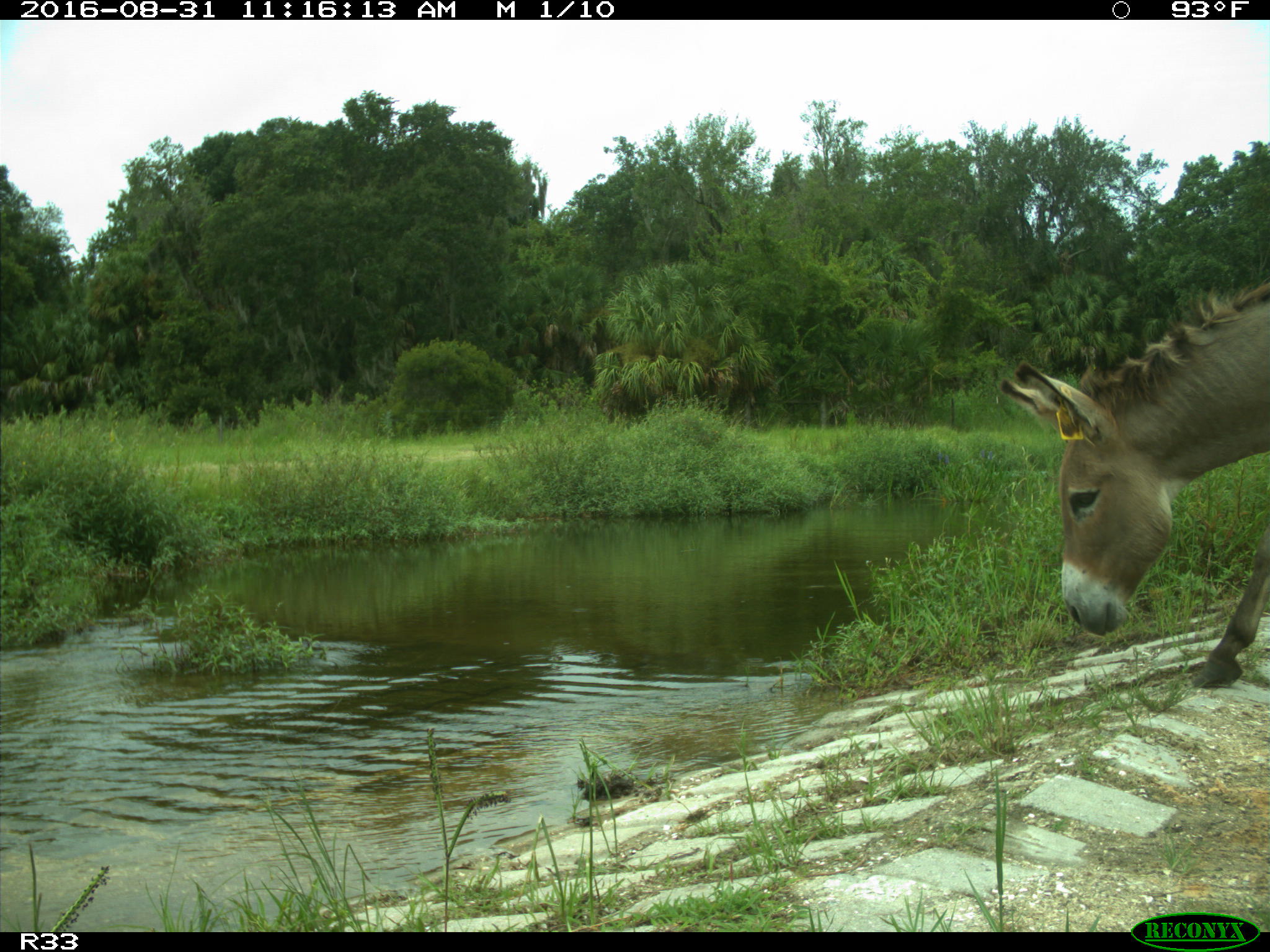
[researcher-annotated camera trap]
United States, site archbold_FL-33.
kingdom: Animalia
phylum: Chordata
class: Mammalia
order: Perissodactyla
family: Equidae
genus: Equus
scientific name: Equus africanus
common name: african wild ass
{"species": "Equus africanus (african wild ass)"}